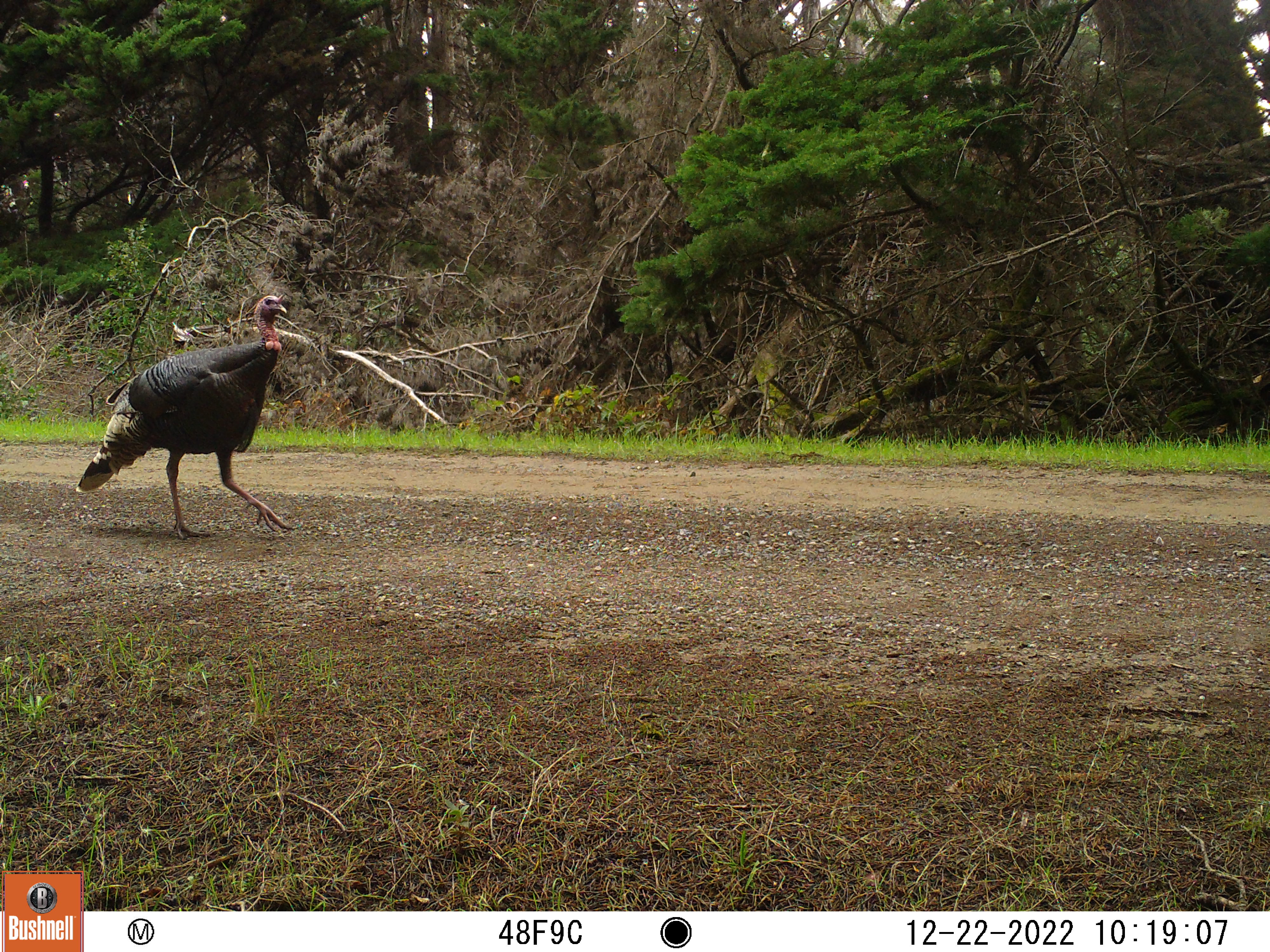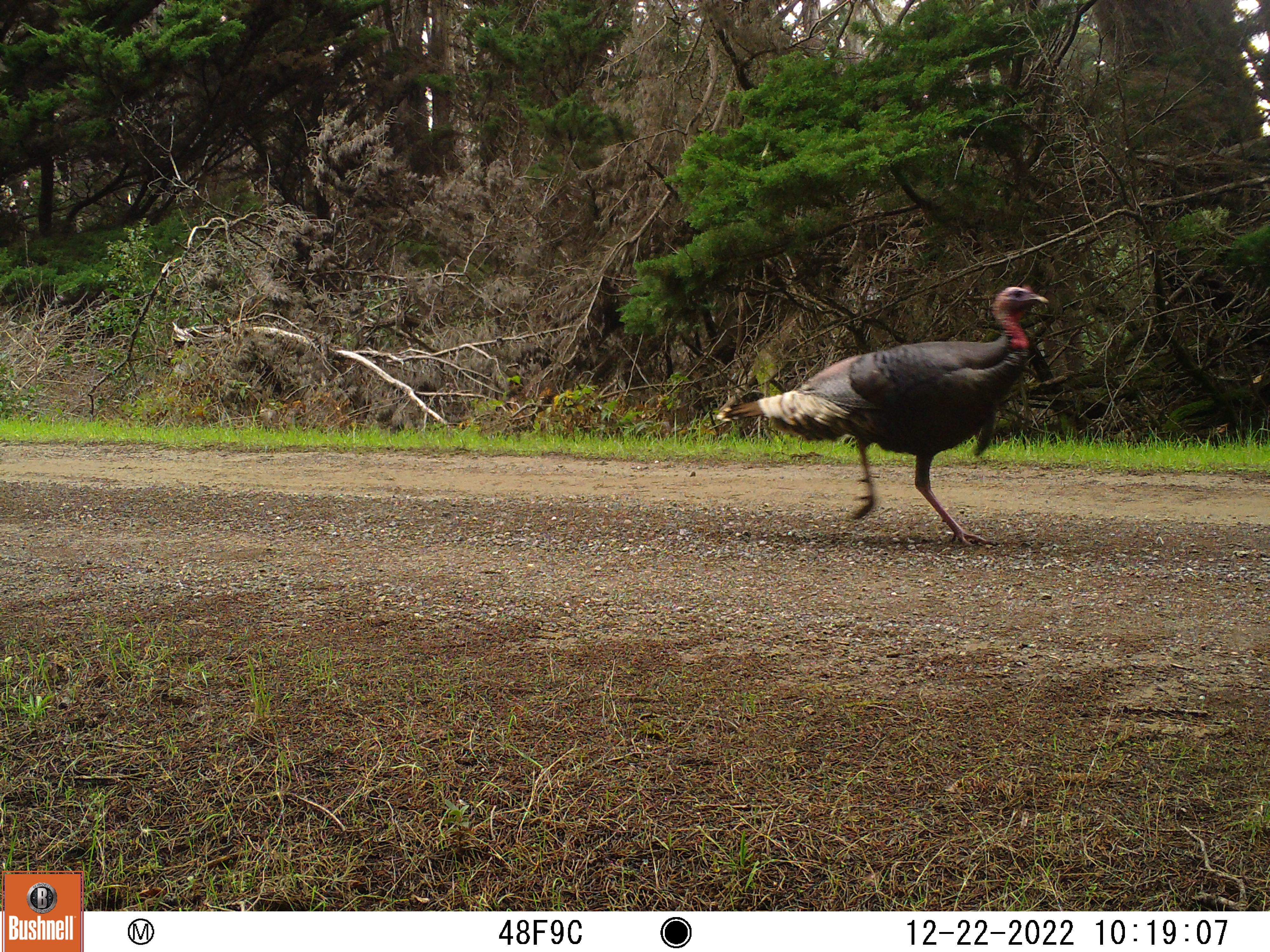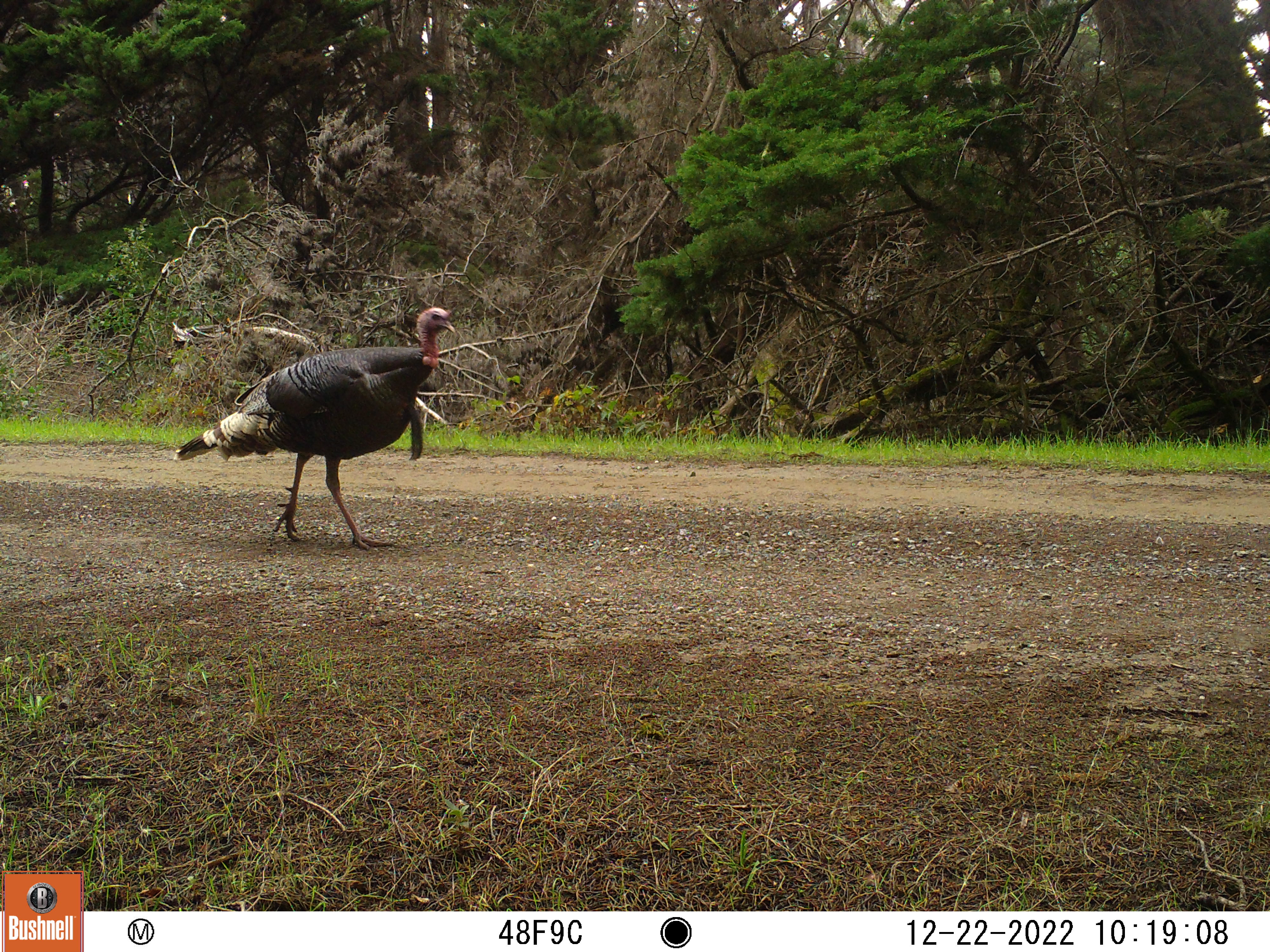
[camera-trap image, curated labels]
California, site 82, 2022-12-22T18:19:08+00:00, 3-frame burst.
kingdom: Animalia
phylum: Chordata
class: Aves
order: Galliformes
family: Phasianidae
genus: Meleagris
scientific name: Meleagris gallopavo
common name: turkey